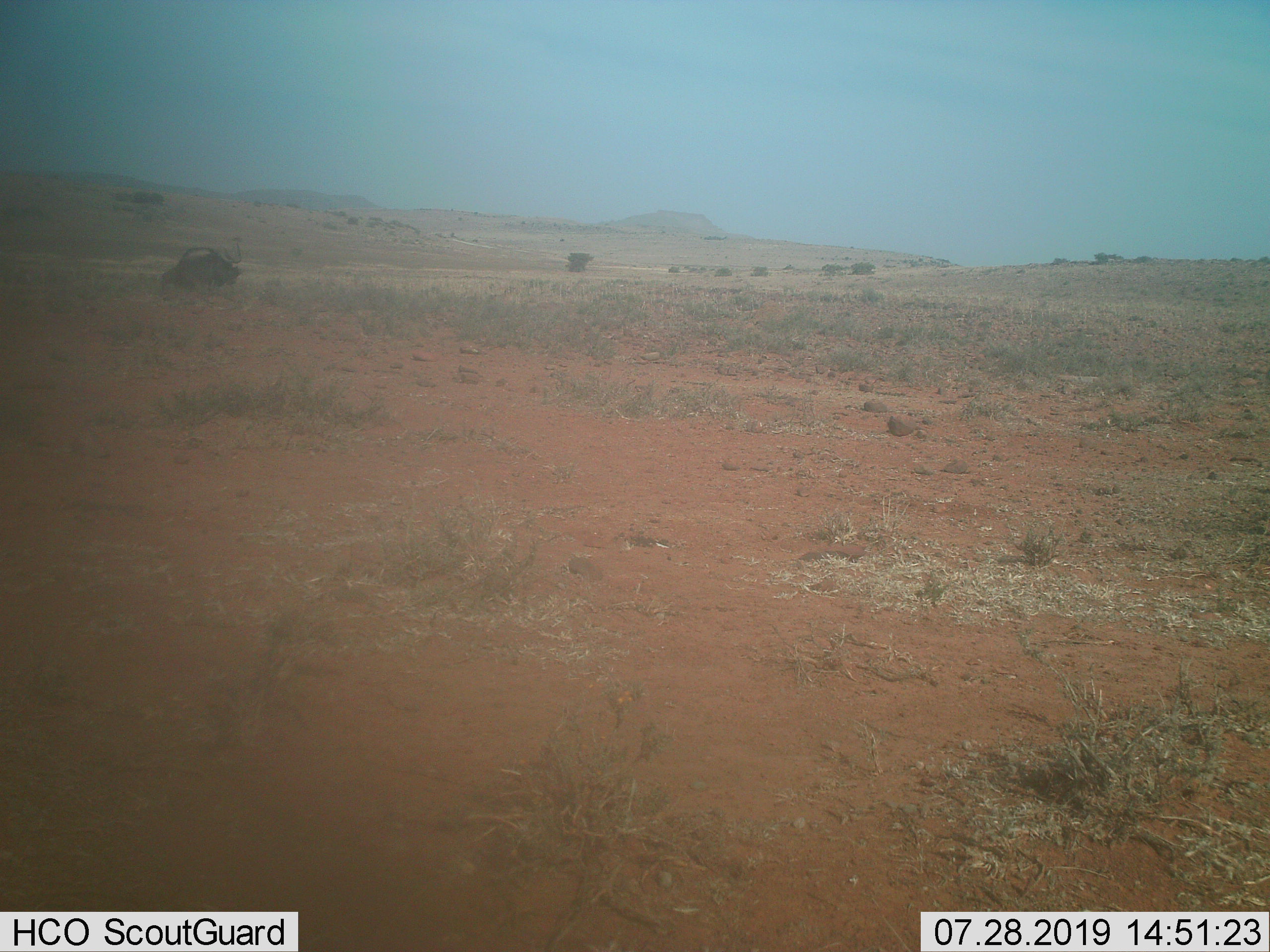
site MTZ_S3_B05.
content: unidentified animal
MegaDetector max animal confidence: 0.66